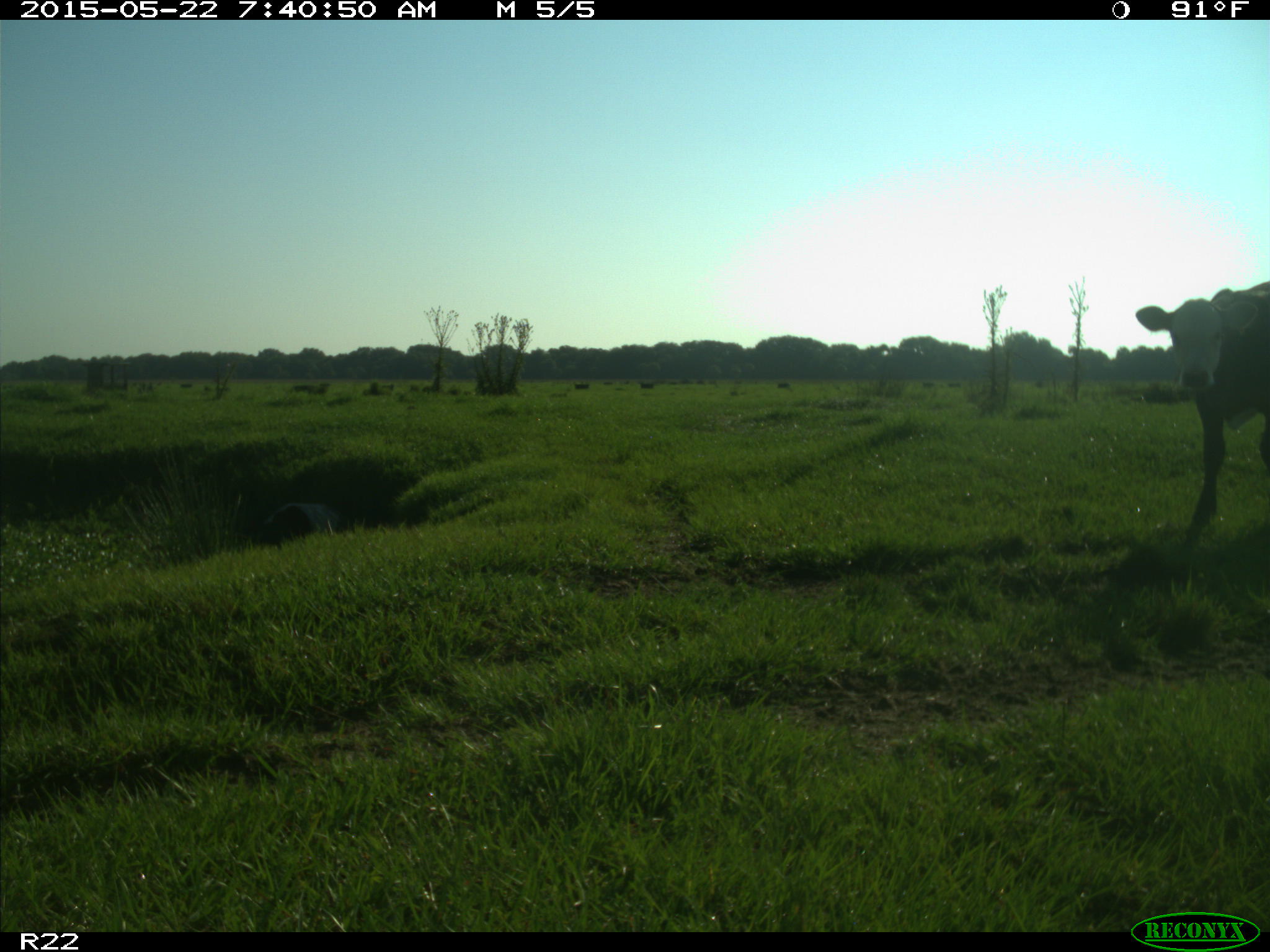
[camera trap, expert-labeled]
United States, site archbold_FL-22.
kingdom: Animalia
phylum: Chordata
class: Mammalia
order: Artiodactyla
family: Bovidae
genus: Bos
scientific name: Bos taurus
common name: domestic cow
Bos taurus (domestic cow).